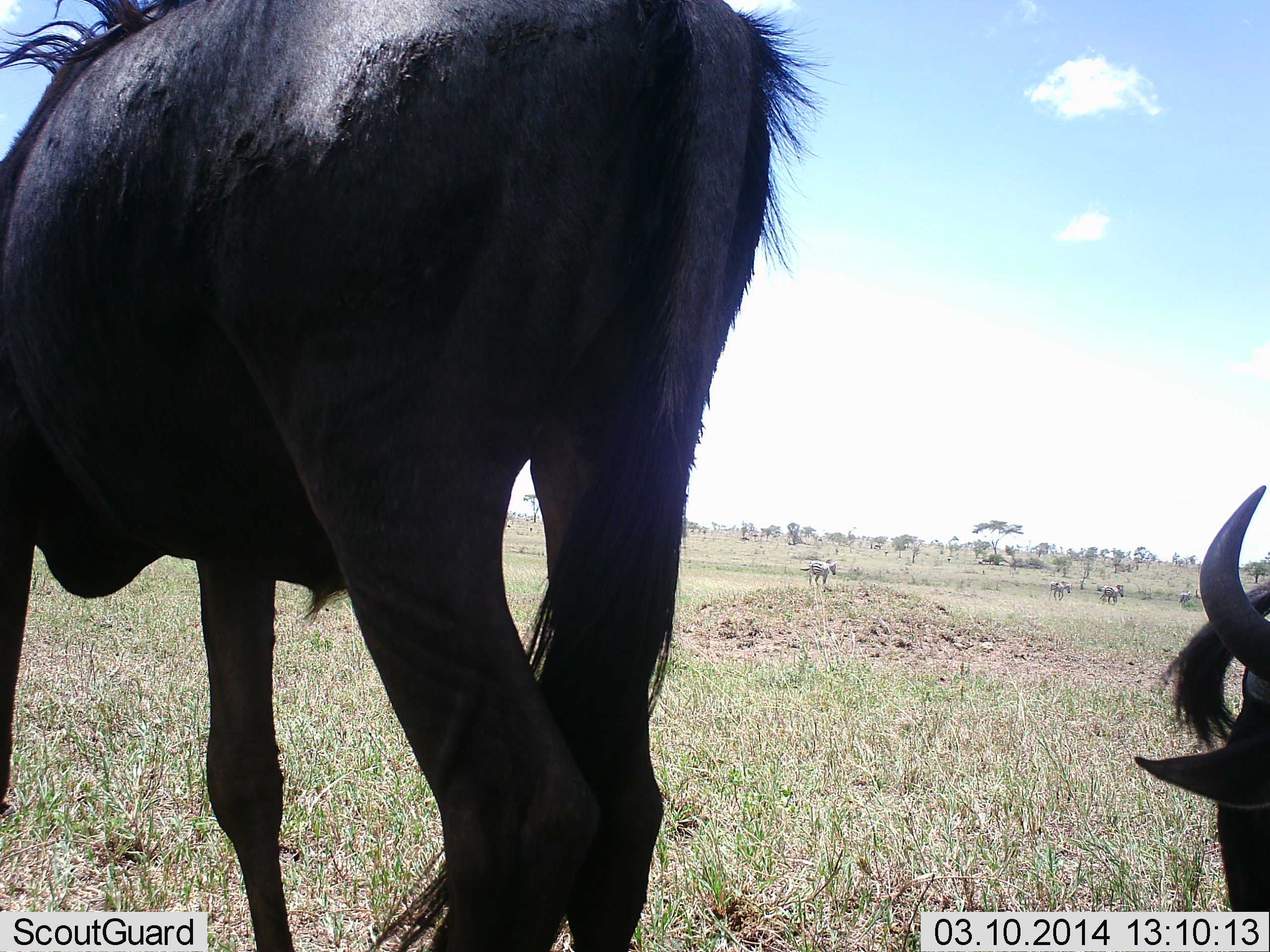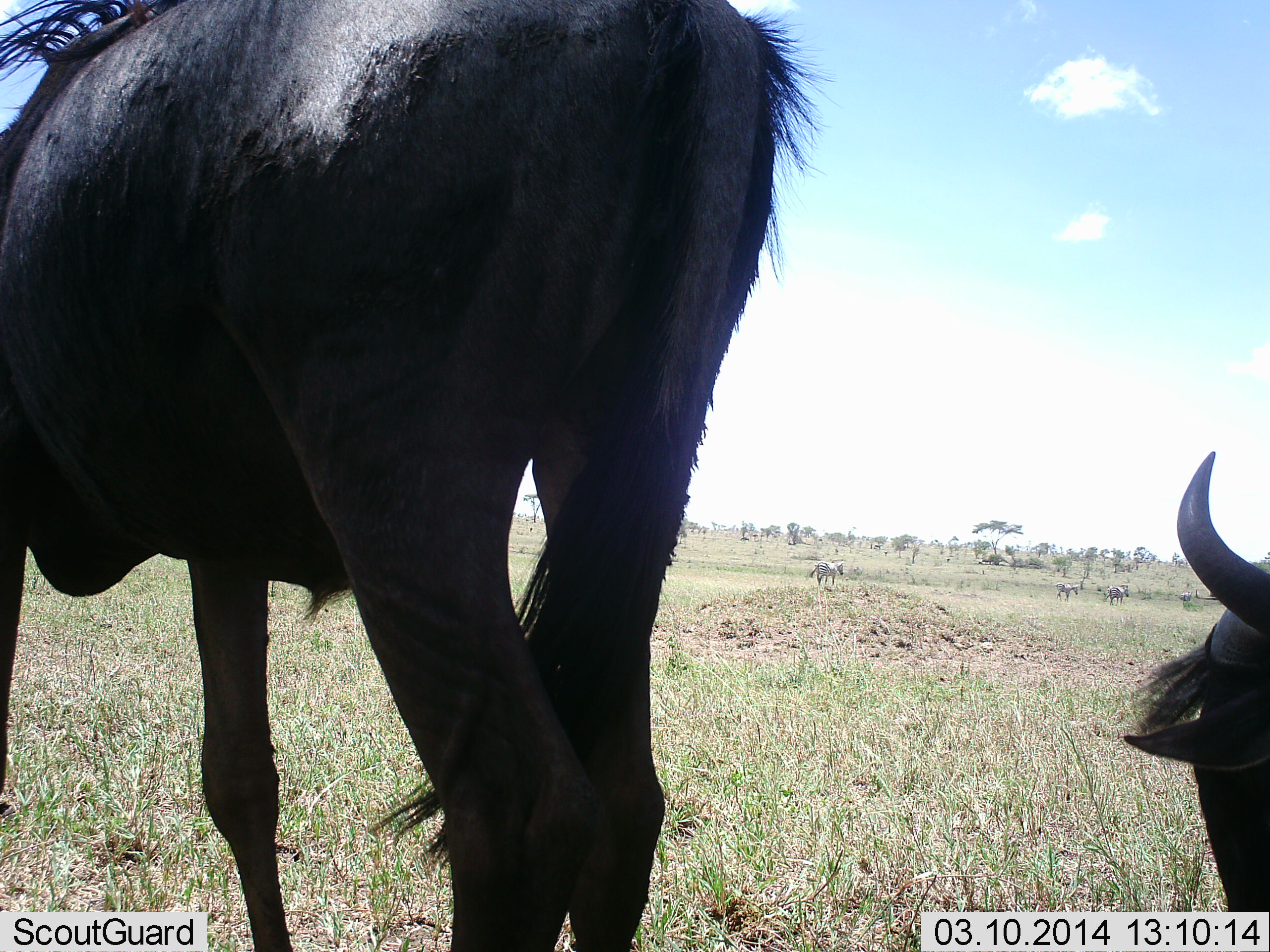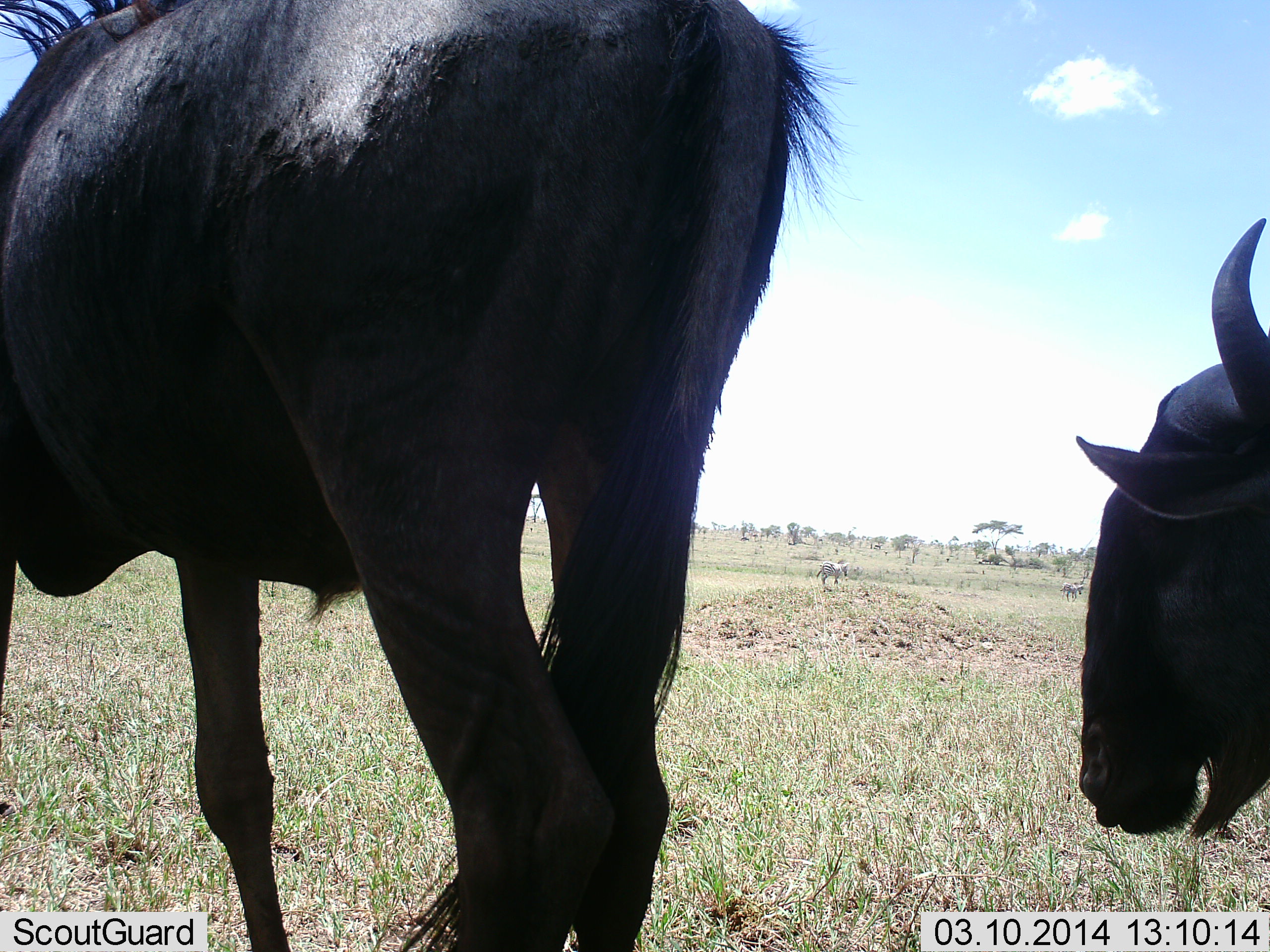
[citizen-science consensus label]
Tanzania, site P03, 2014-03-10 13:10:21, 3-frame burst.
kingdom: Animalia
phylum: Chordata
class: Mammalia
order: Artiodactyla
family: Bovidae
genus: Connochaetes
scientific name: Connochaetes taurinus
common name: blue wildebeest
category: wildebeest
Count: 2.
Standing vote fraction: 50%.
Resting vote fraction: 20%.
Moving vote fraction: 60%.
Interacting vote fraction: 0%.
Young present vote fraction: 10%.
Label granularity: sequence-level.